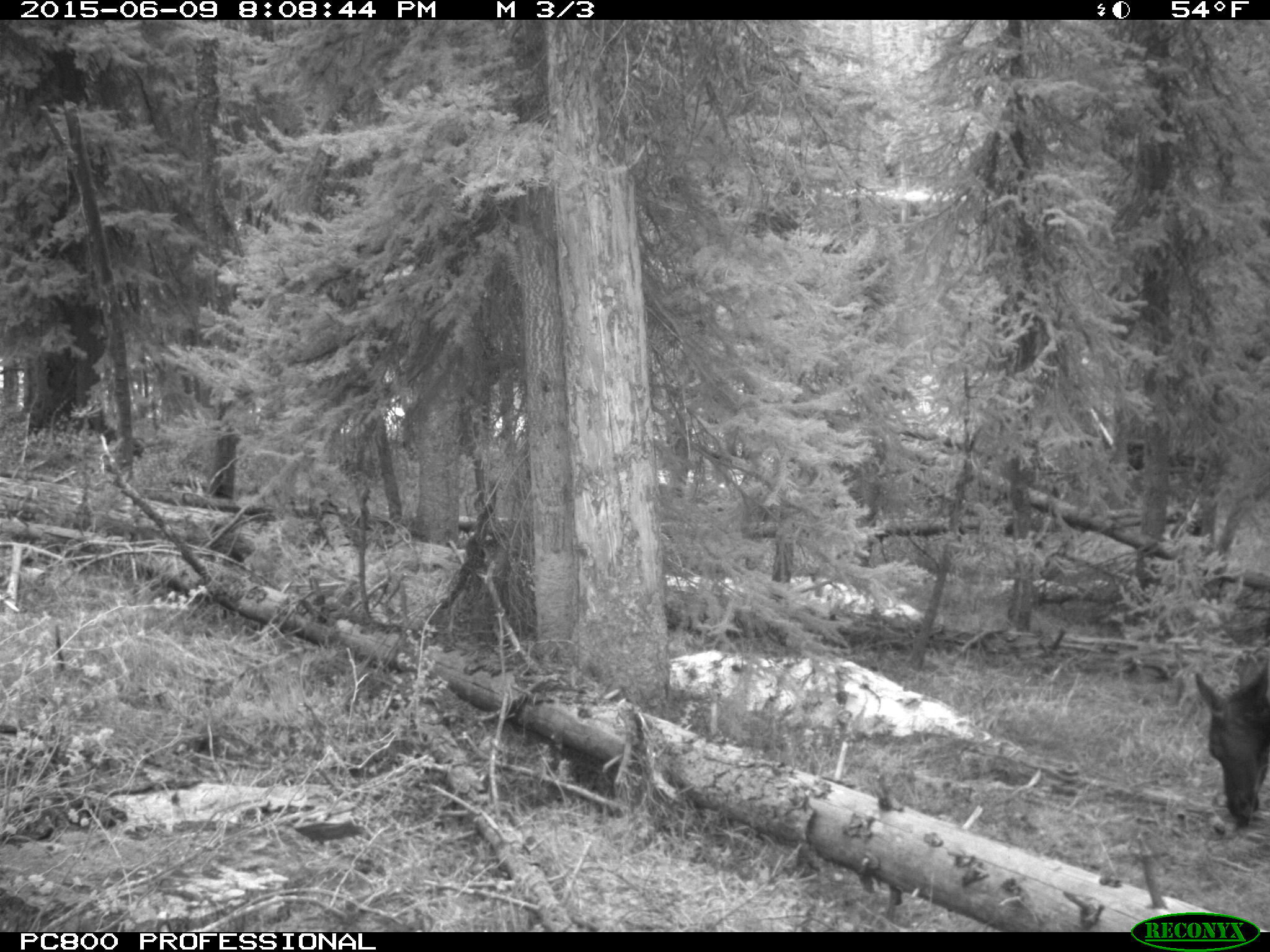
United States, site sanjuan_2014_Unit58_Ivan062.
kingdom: Animalia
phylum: Chordata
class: Mammalia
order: Artiodactyla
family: Cervidae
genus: Cervus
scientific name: Cervus elaphus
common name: red deer